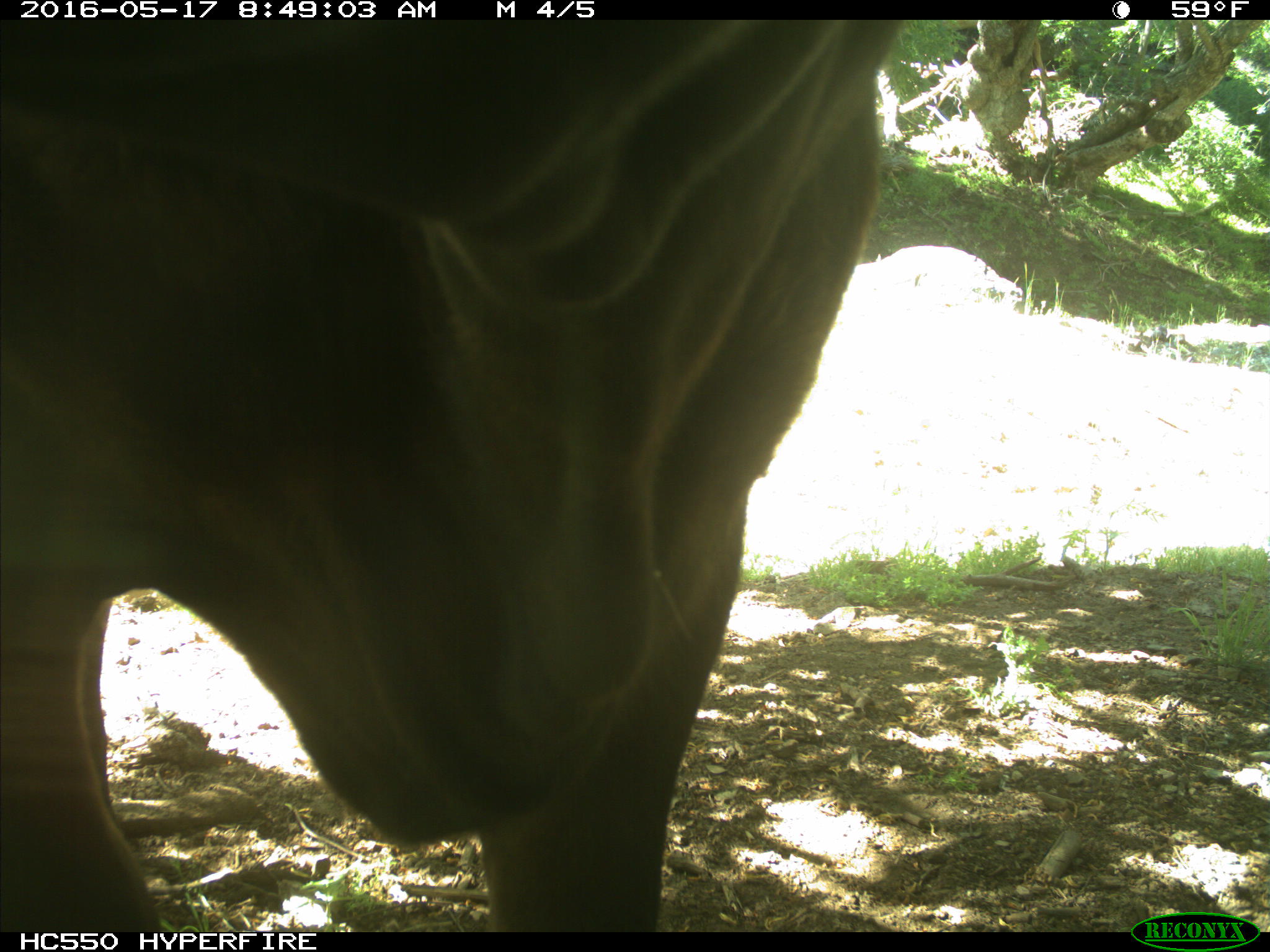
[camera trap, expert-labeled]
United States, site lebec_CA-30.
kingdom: Animalia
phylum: Chordata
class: Mammalia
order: Artiodactyla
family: Bovidae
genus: Bos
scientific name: Bos taurus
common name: domestic cow